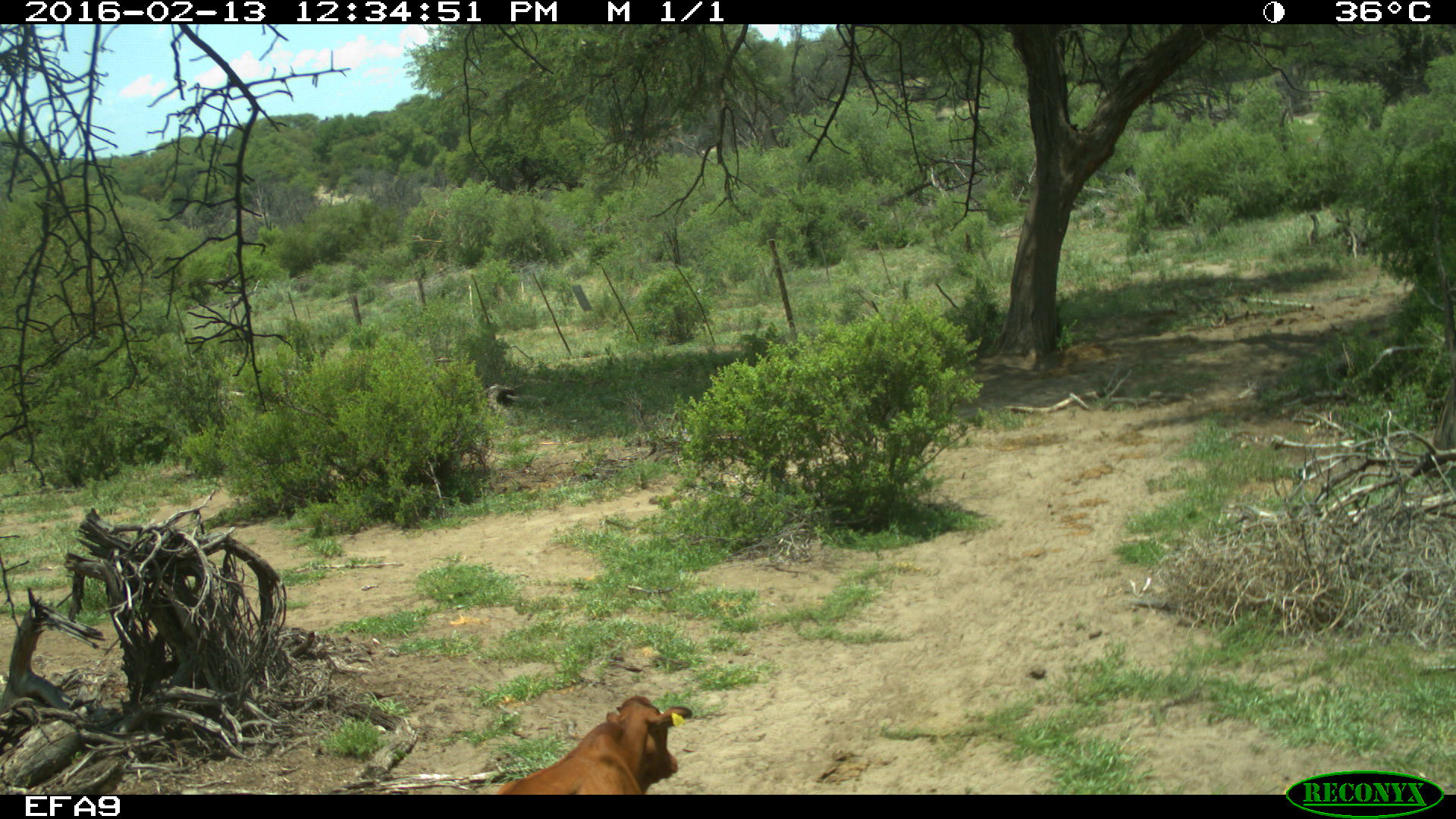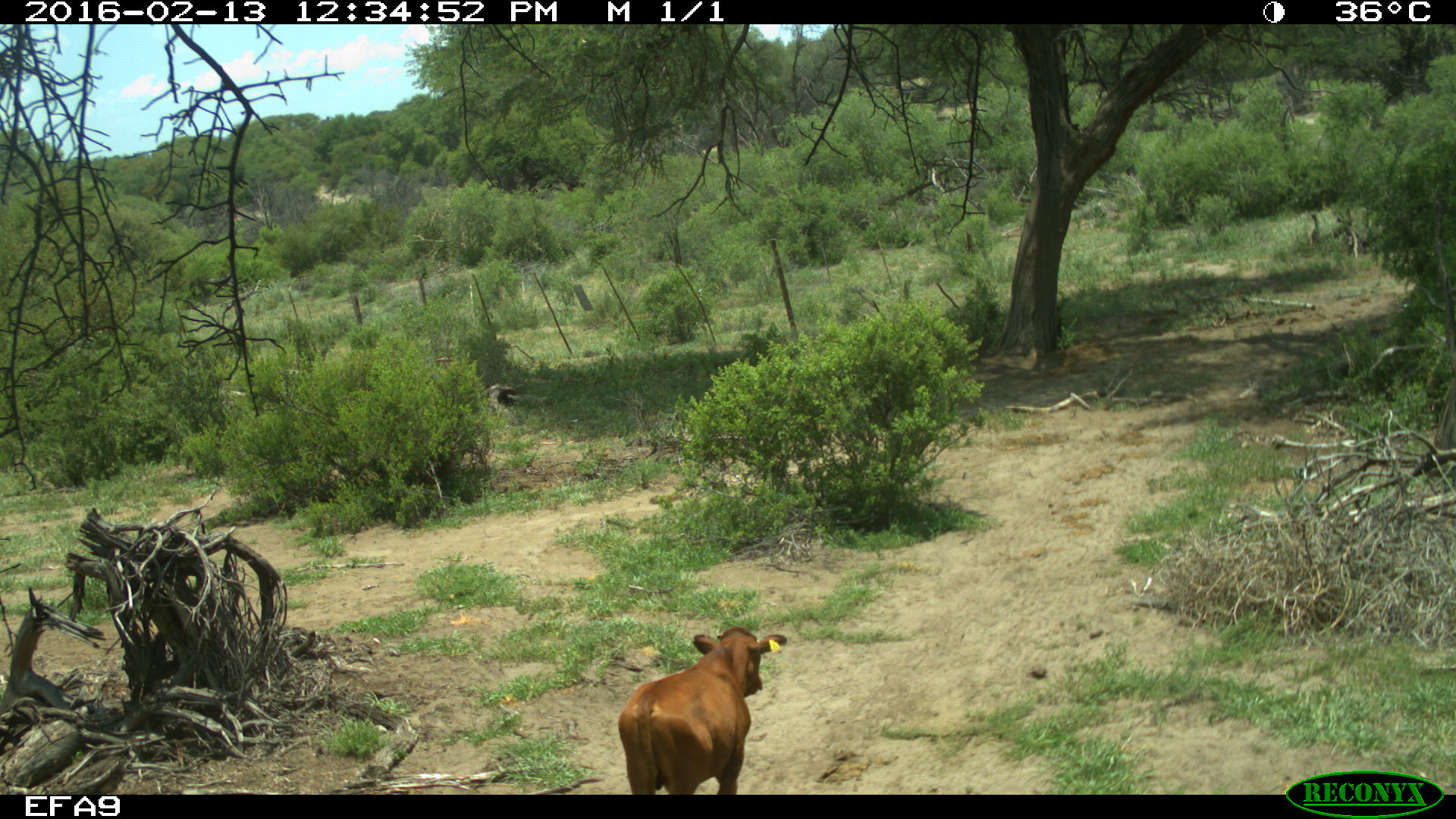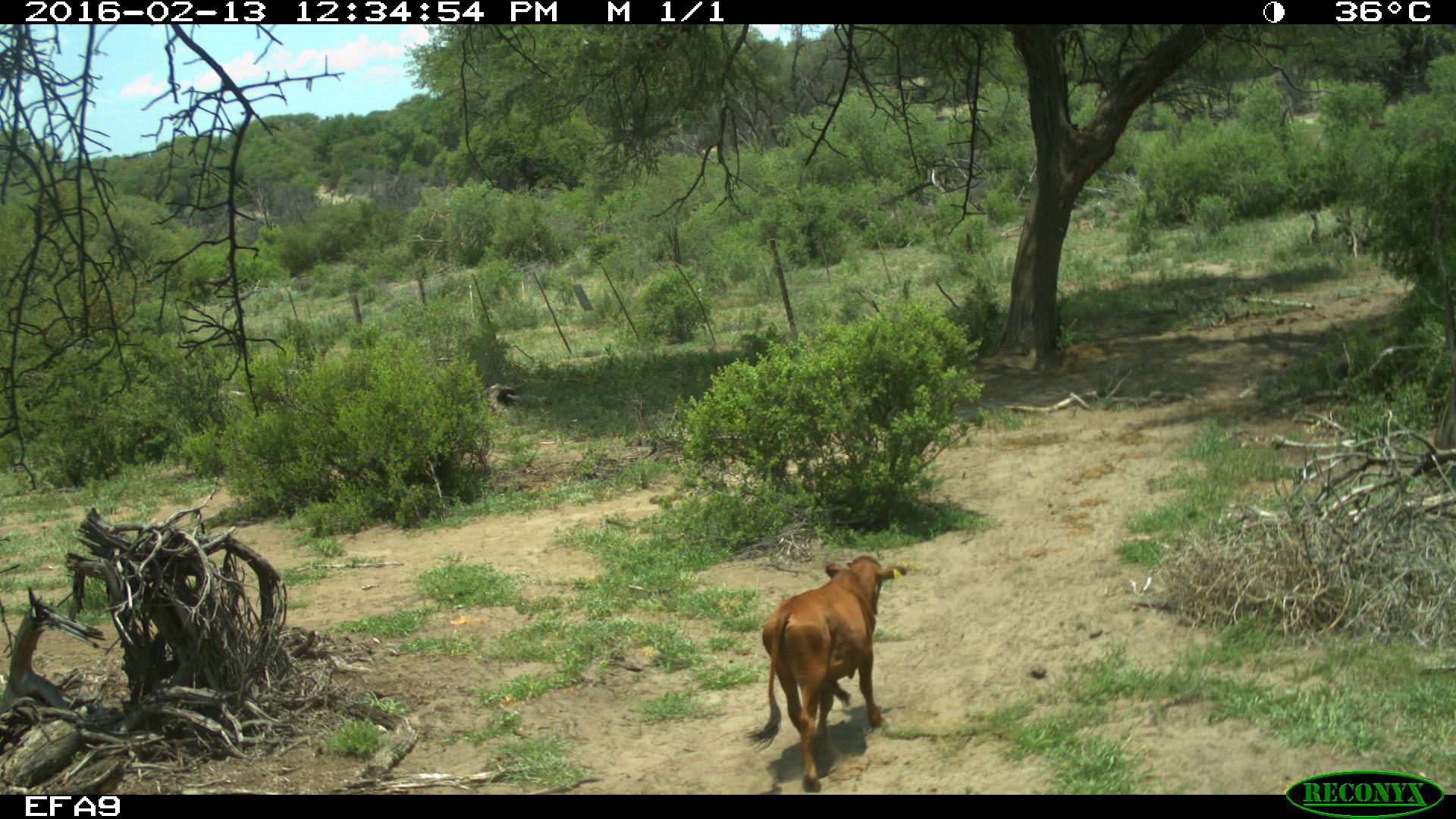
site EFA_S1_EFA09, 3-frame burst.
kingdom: Animalia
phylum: Chordata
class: Mammalia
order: Artiodactyla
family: Bovidae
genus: Bos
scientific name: Bos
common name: cattle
Cattle (Bos), count 1. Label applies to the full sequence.